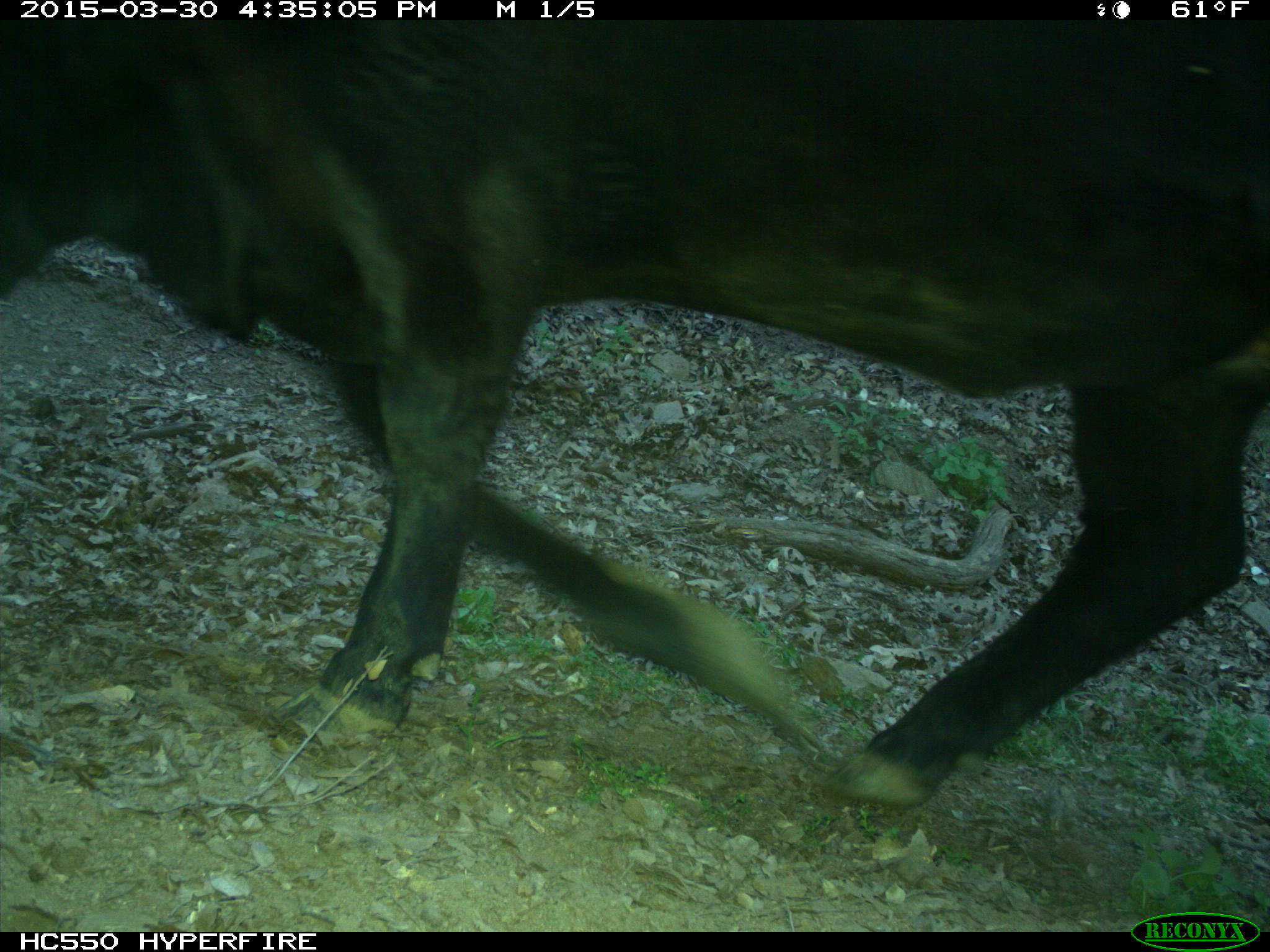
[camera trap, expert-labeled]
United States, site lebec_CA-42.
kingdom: Animalia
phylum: Chordata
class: Mammalia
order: Artiodactyla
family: Bovidae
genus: Bos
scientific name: Bos taurus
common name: domestic cow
Bos taurus (domestic cow).